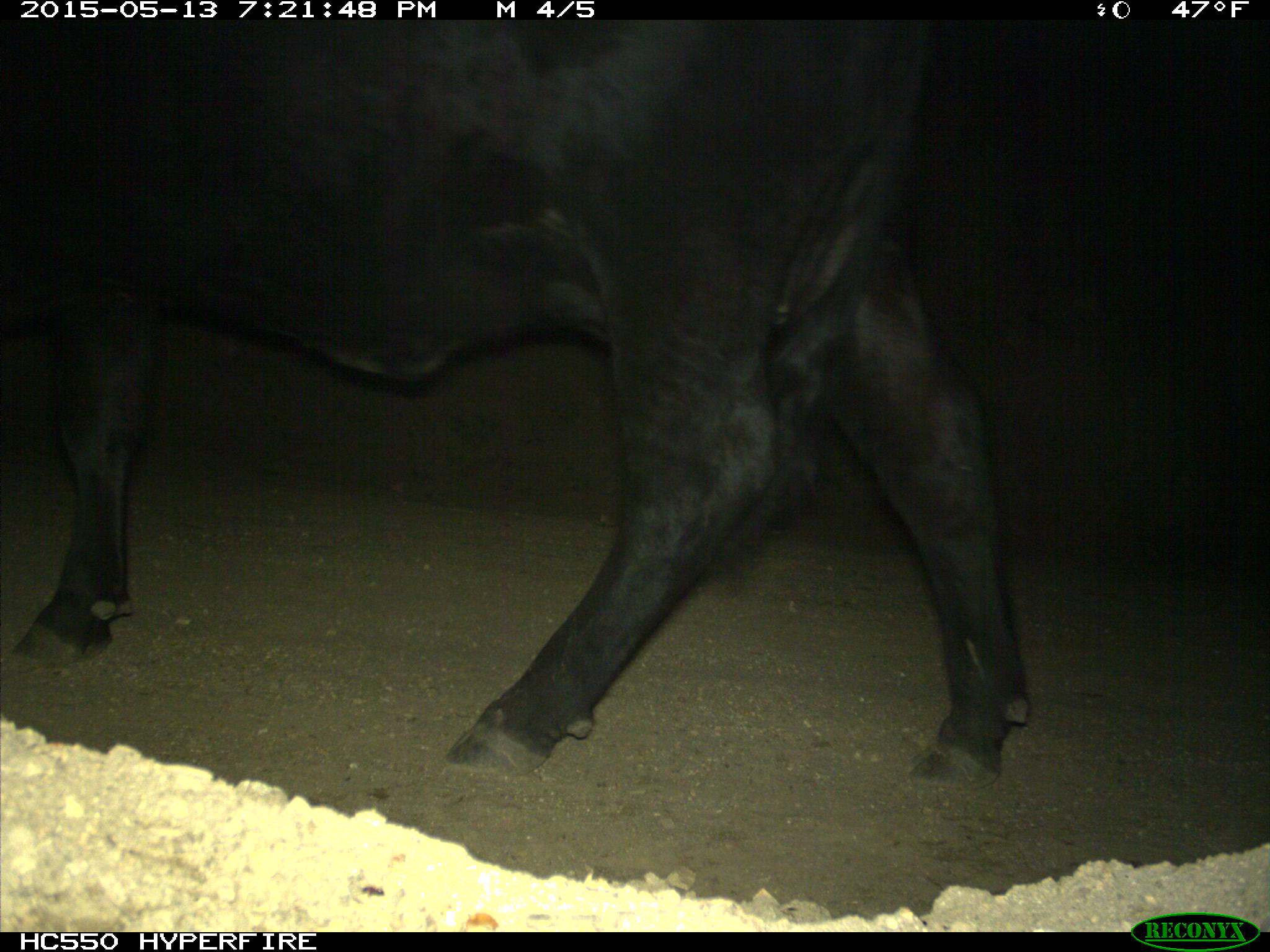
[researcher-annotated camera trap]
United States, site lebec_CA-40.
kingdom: Animalia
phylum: Chordata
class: Mammalia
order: Artiodactyla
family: Bovidae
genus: Bos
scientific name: Bos taurus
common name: domestic cow